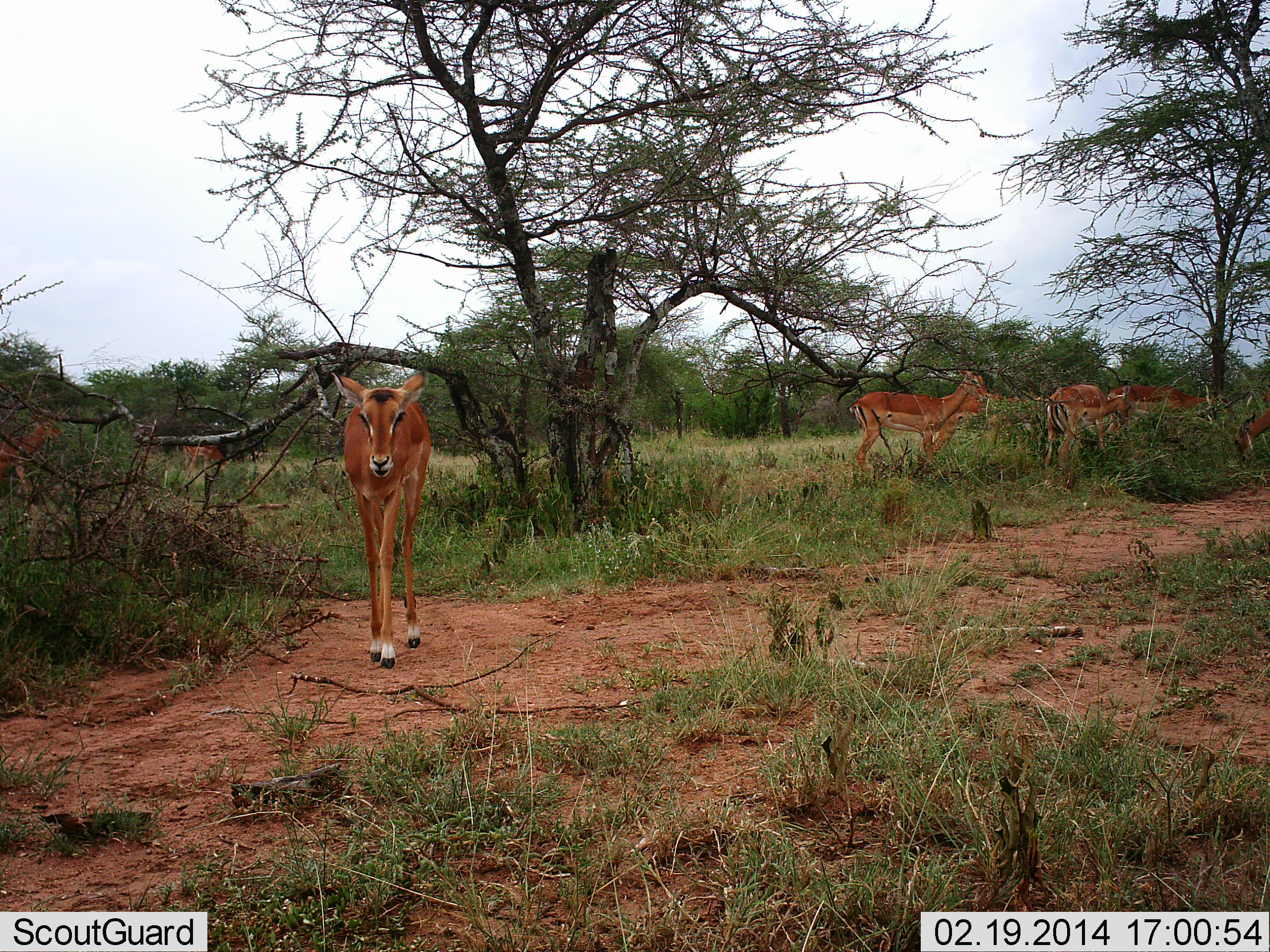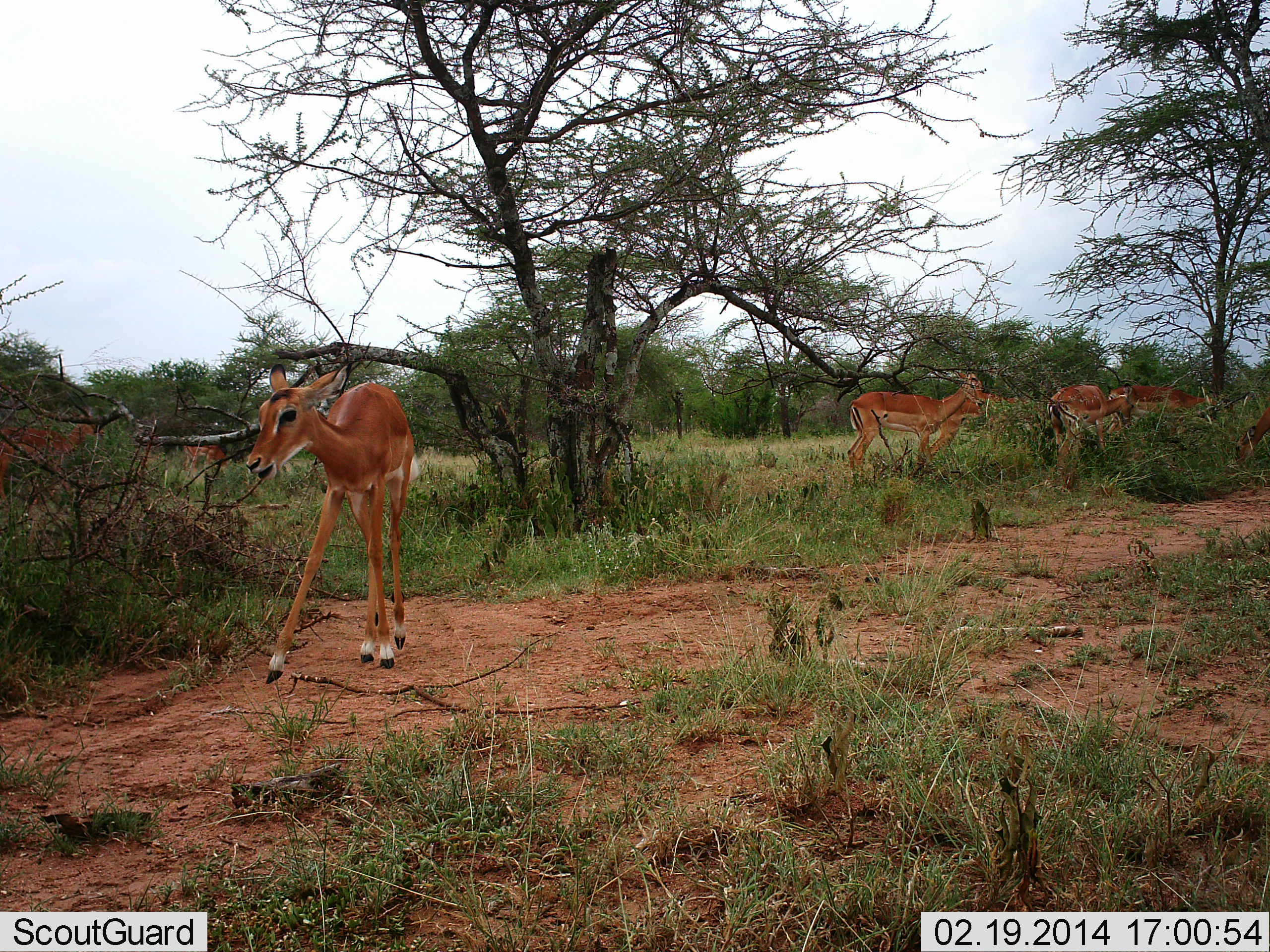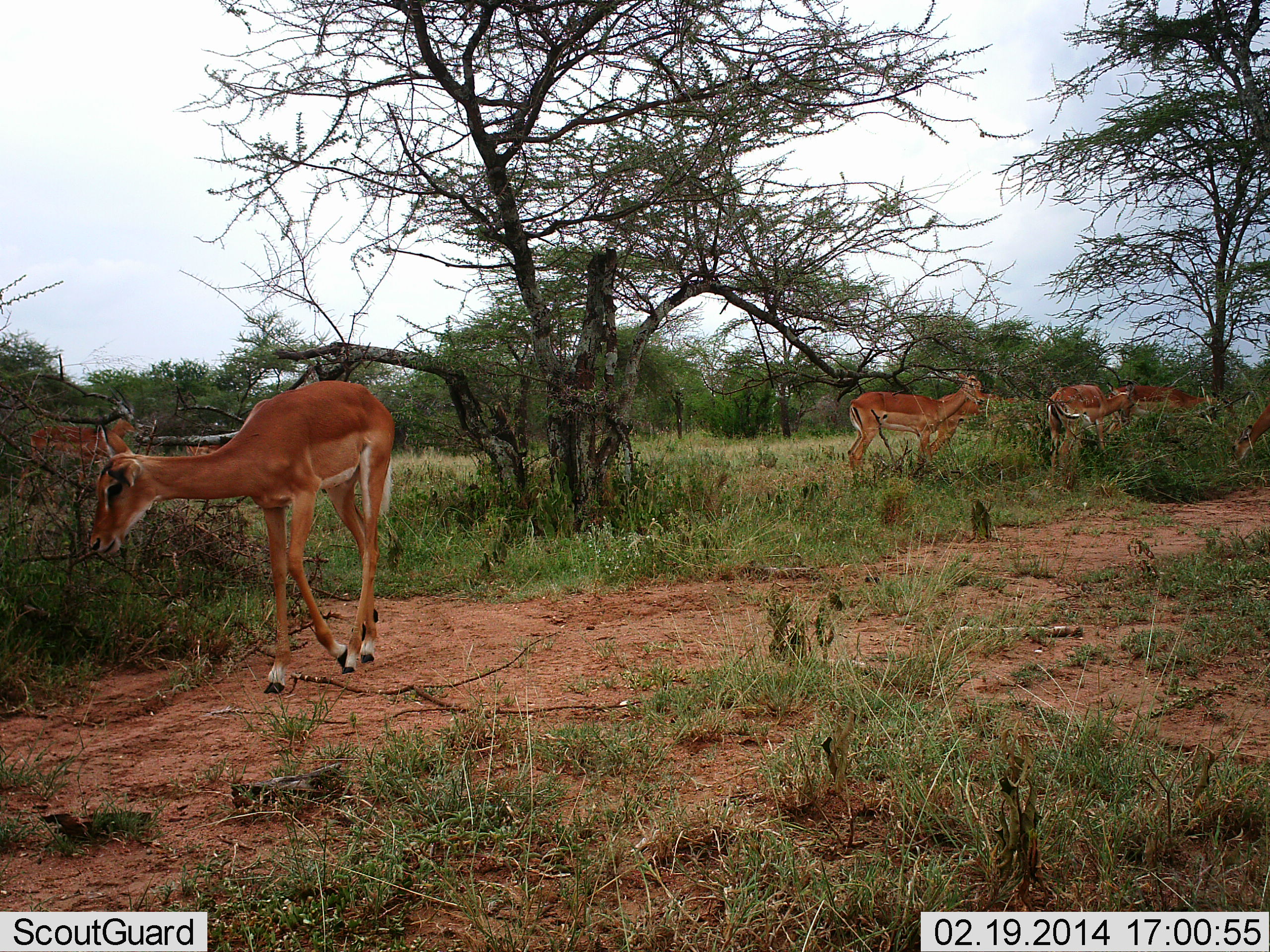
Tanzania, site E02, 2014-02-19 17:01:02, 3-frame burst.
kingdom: Animalia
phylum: Chordata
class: Mammalia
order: Artiodactyla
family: Bovidae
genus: Aepyceros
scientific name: Aepyceros melampus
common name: impala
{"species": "impala (Aepyceros melampus)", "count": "8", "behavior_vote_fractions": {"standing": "50%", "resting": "0%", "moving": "70%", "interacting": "0%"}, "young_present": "20%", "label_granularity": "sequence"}